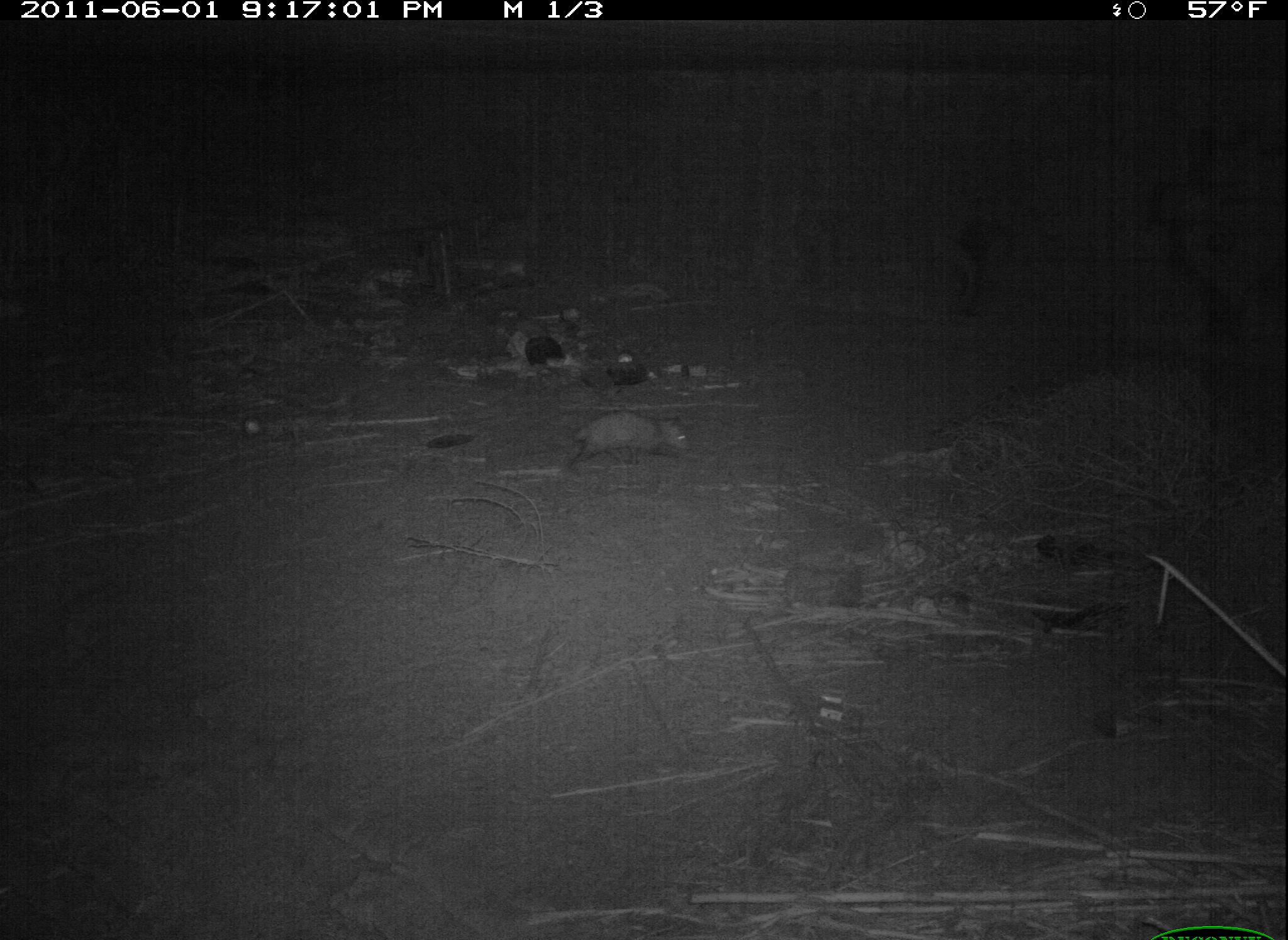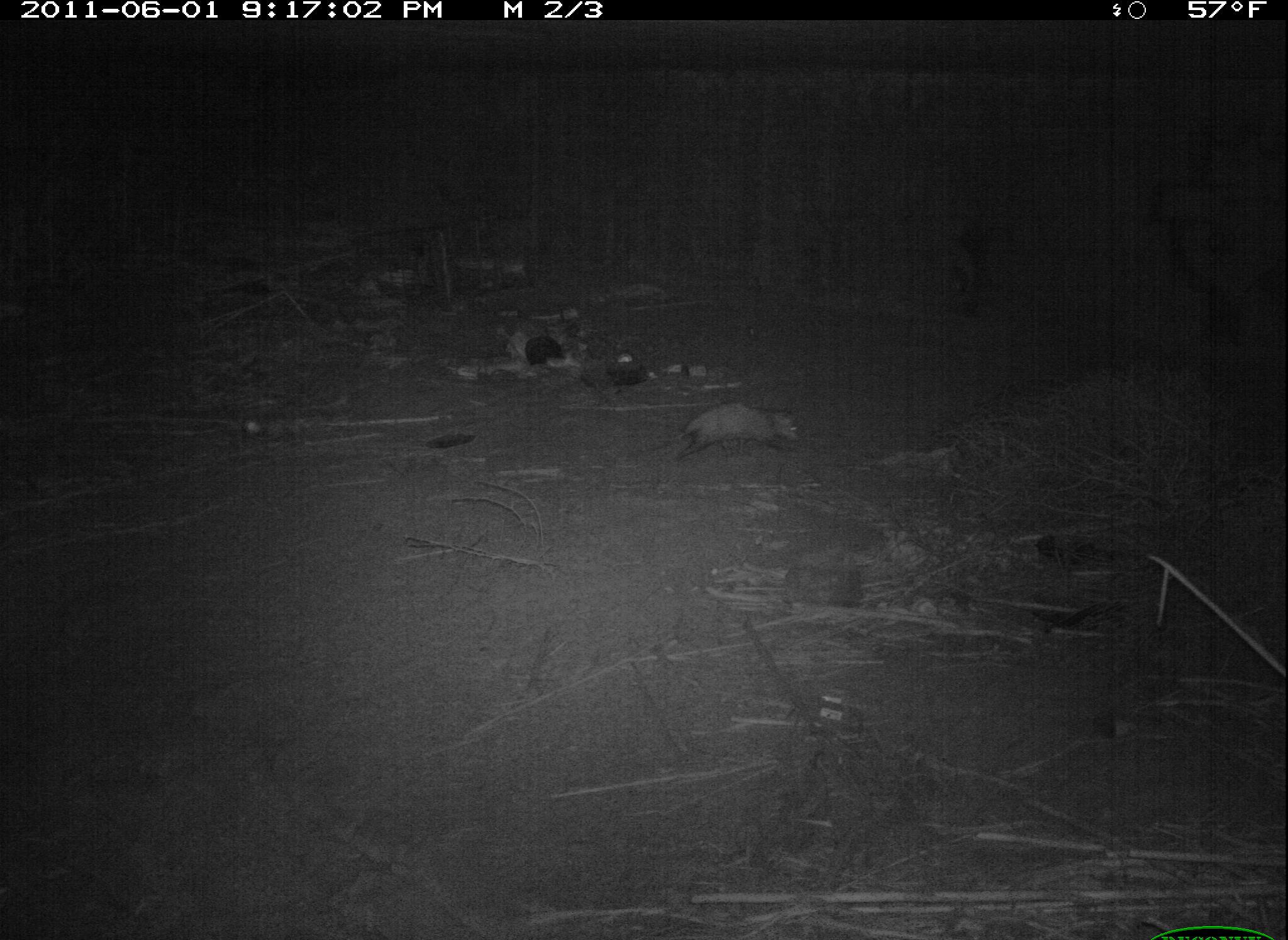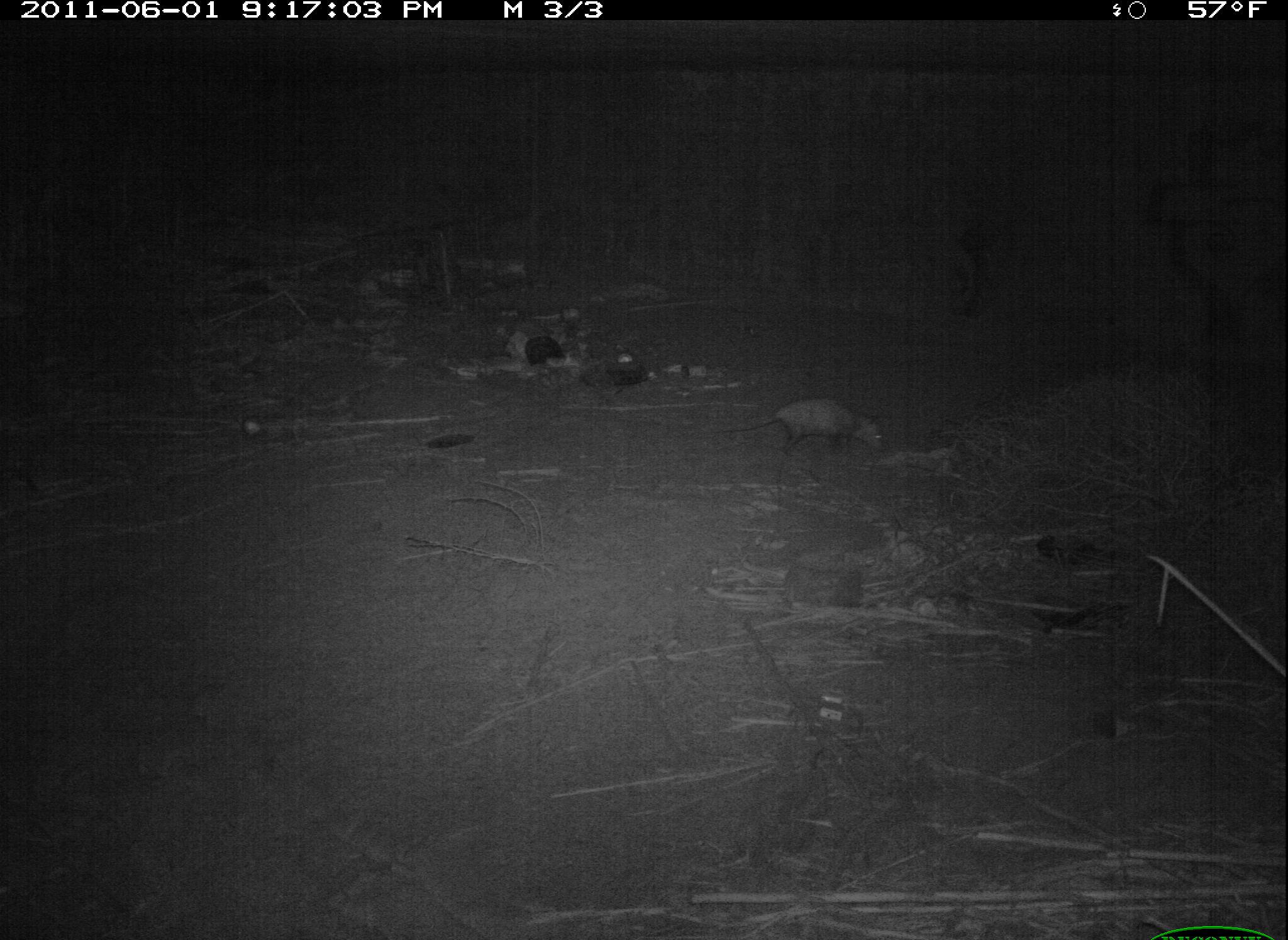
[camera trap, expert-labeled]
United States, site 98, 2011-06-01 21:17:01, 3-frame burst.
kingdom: Animalia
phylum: Chordata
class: Mammalia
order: Didelphimorphia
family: Didelphidae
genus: Didelphis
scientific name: Didelphis virginiana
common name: virginia opossum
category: opossum